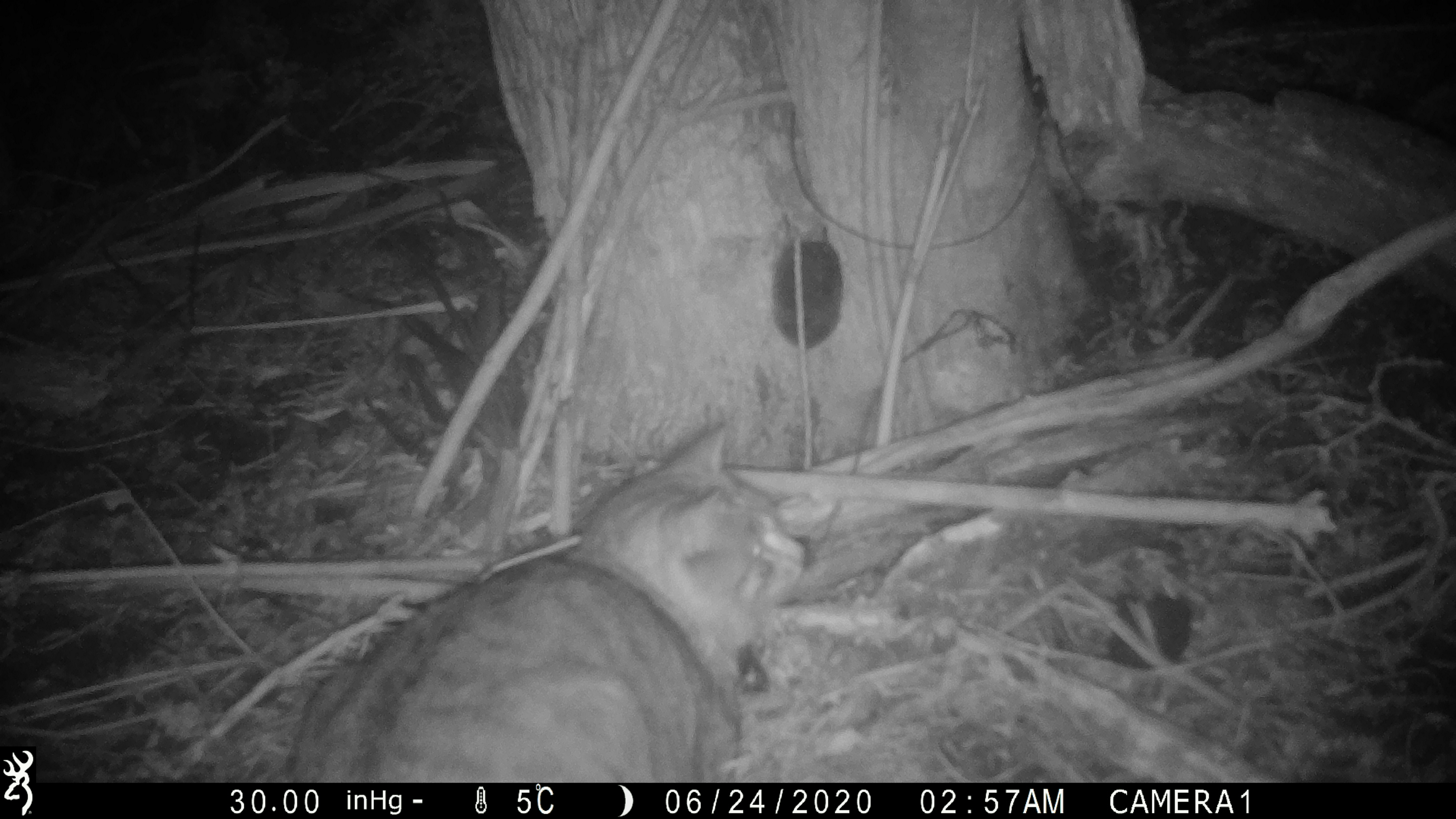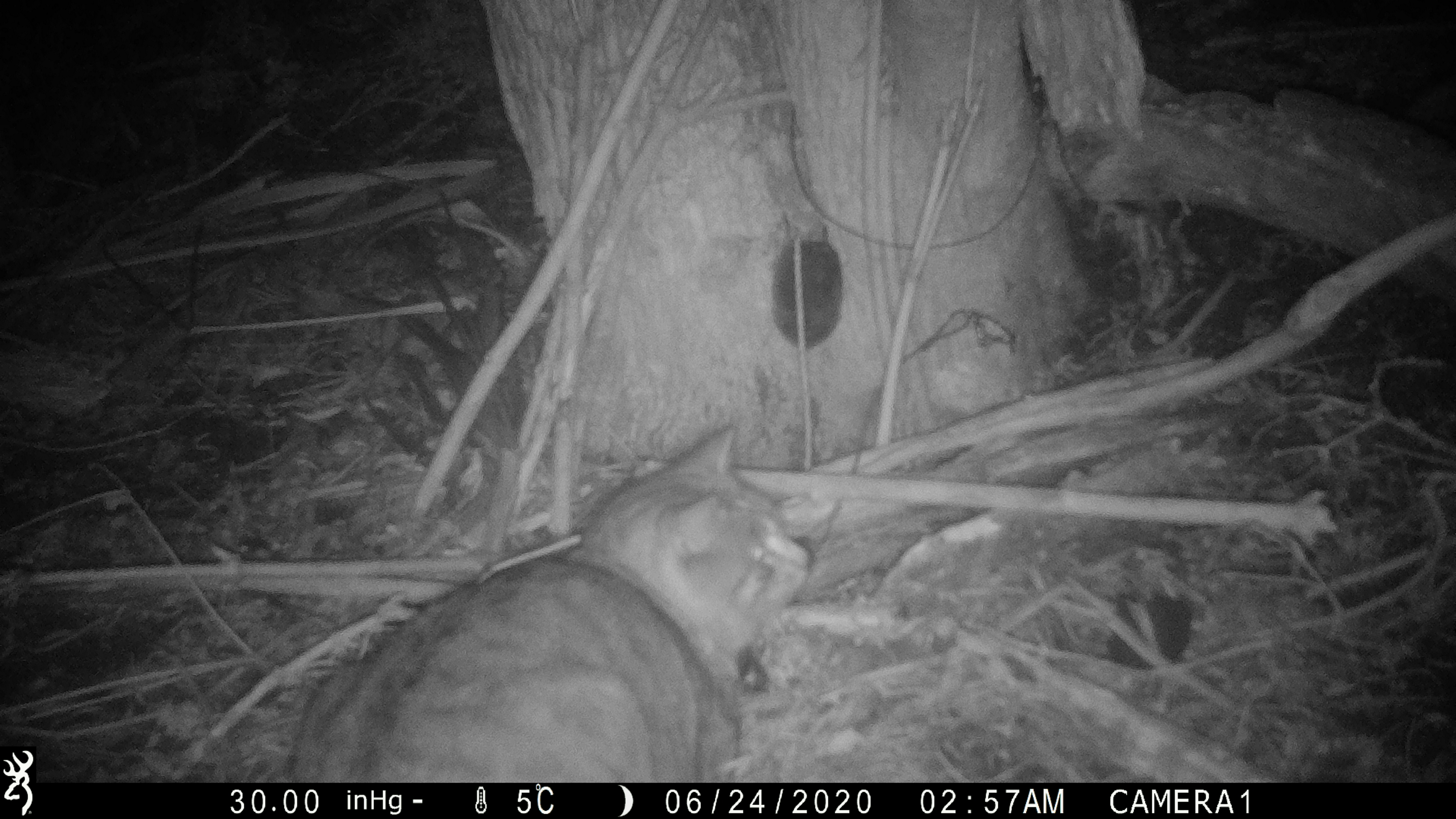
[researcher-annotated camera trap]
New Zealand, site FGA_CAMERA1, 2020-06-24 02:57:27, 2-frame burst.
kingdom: Animalia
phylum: Chordata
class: Mammalia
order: Carnivora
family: Felidae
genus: Felis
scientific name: Felis catus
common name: domestic cat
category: cat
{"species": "cat (domestic cat) (Felis catus)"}